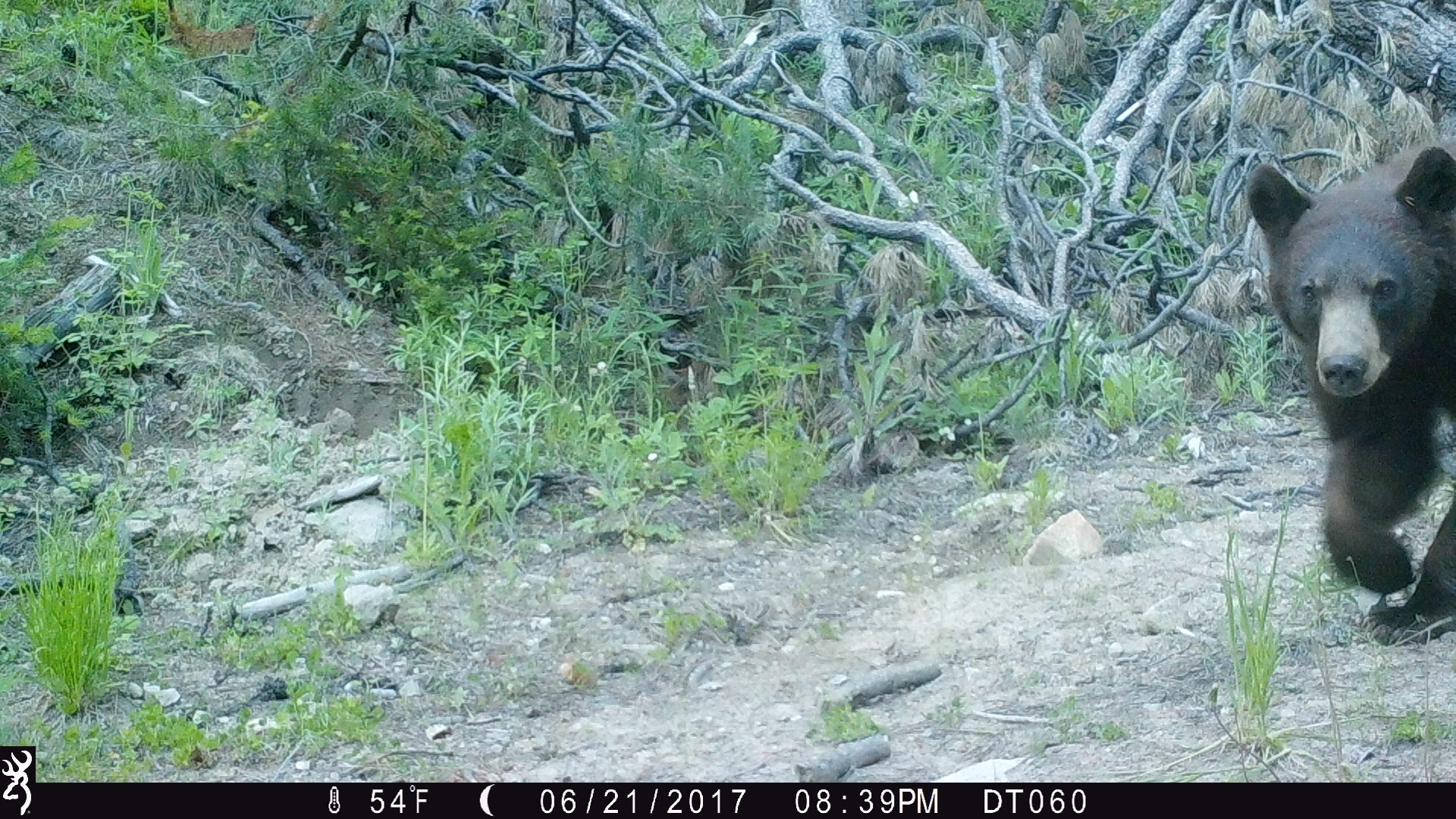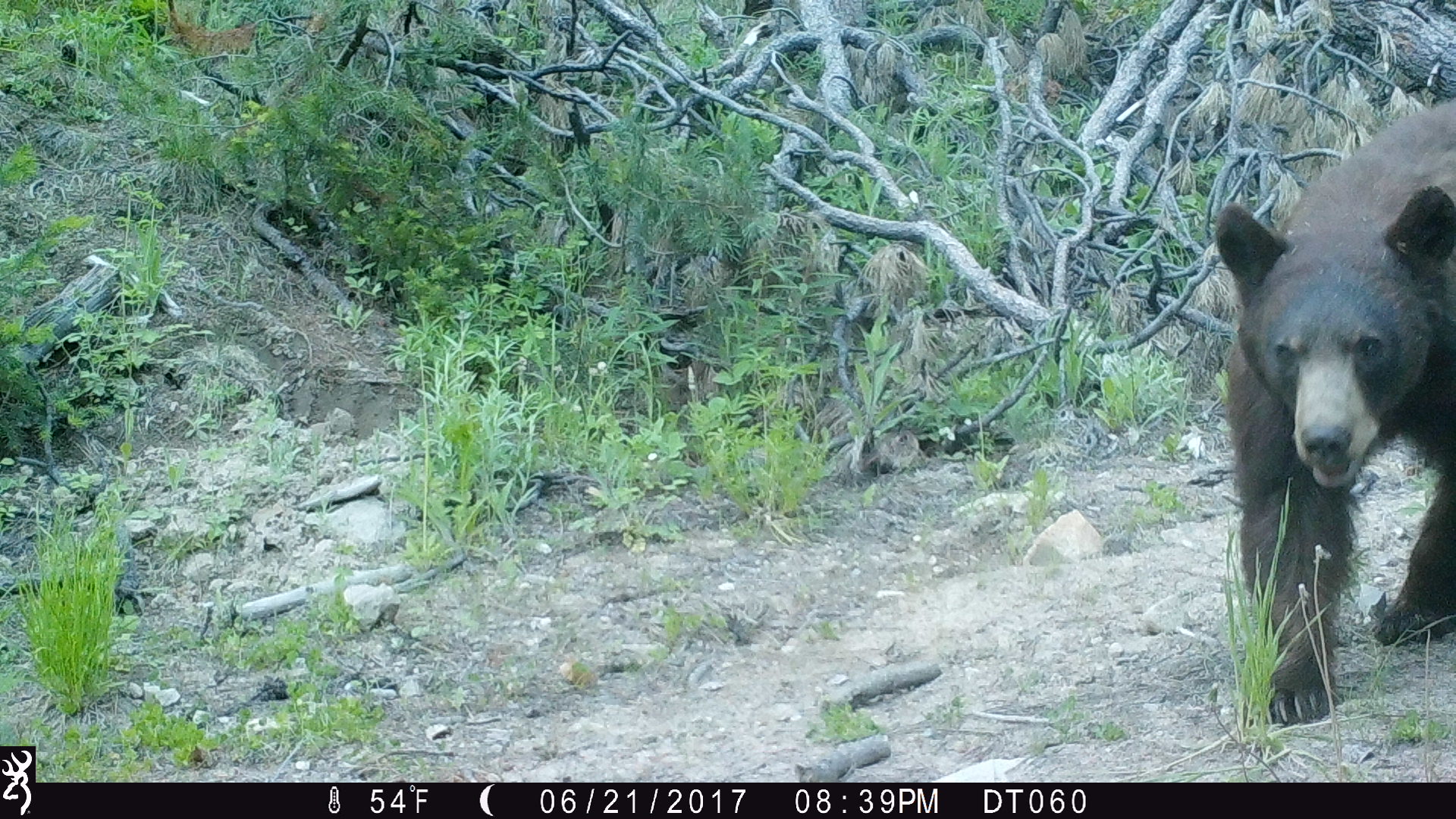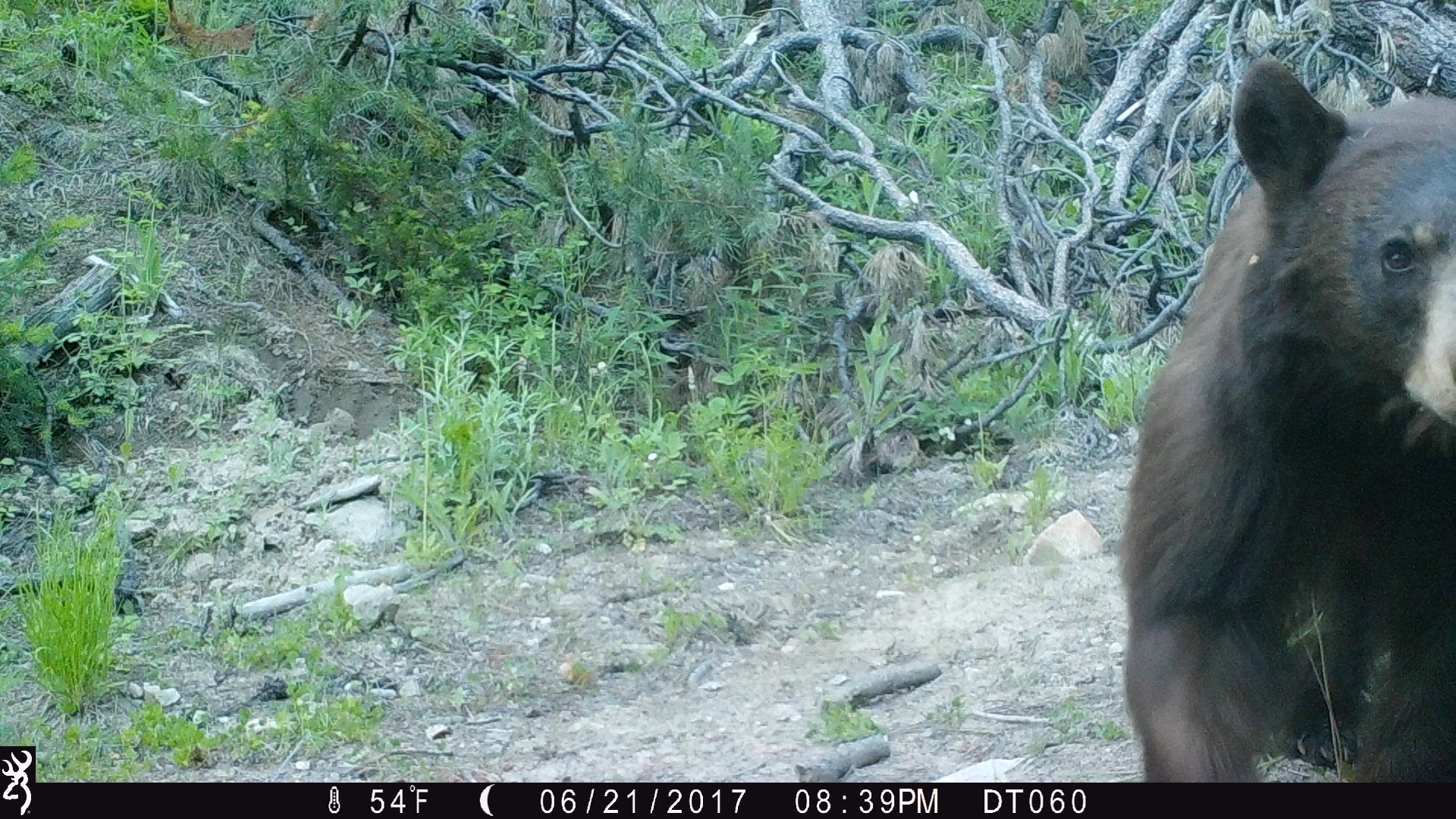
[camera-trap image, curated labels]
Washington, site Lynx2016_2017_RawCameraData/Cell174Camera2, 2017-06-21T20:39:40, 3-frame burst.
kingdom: Animalia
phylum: Chordata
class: Mammalia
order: Carnivora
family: Ursidae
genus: Ursus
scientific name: Ursus americanus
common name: american black bear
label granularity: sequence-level